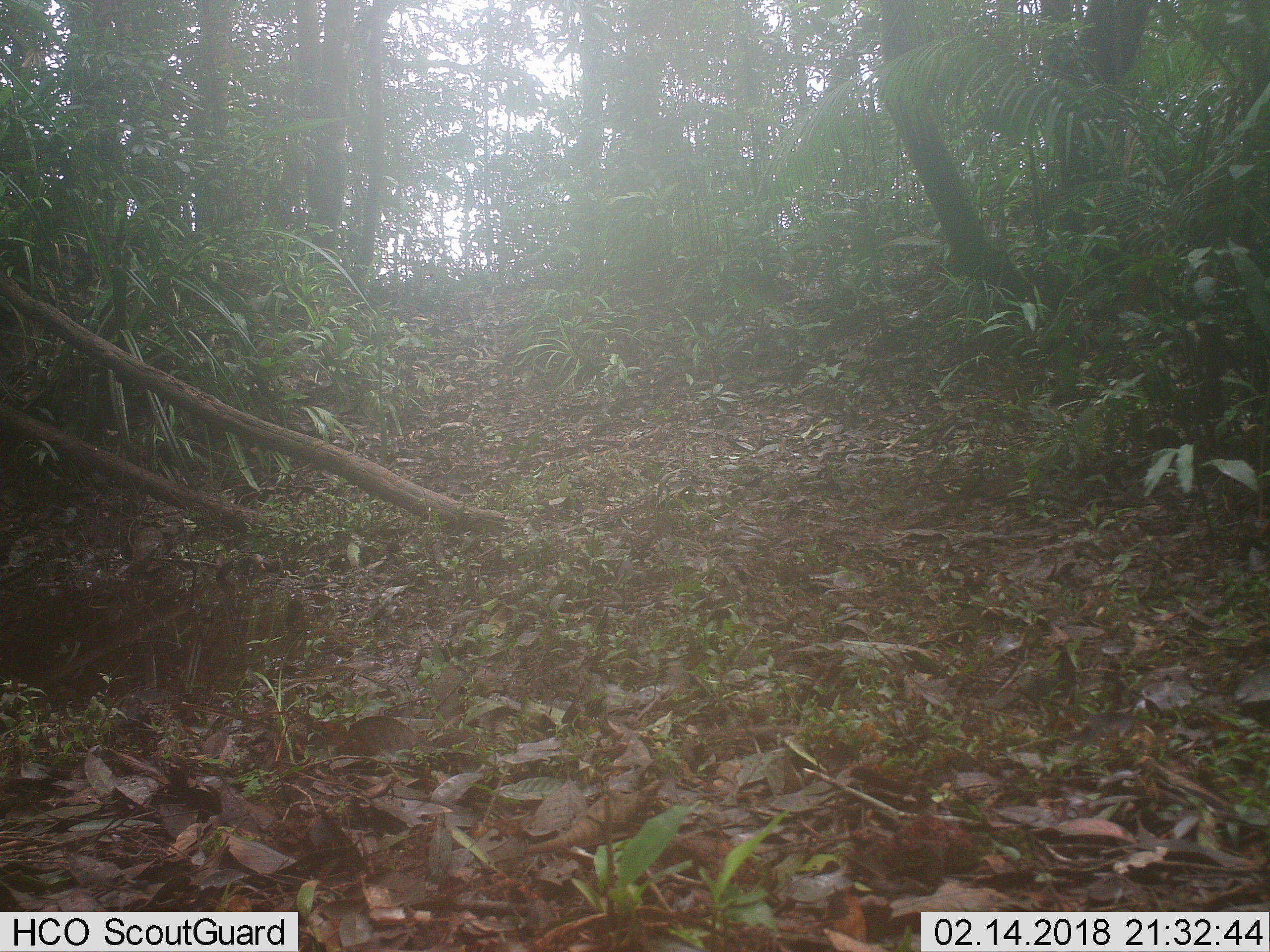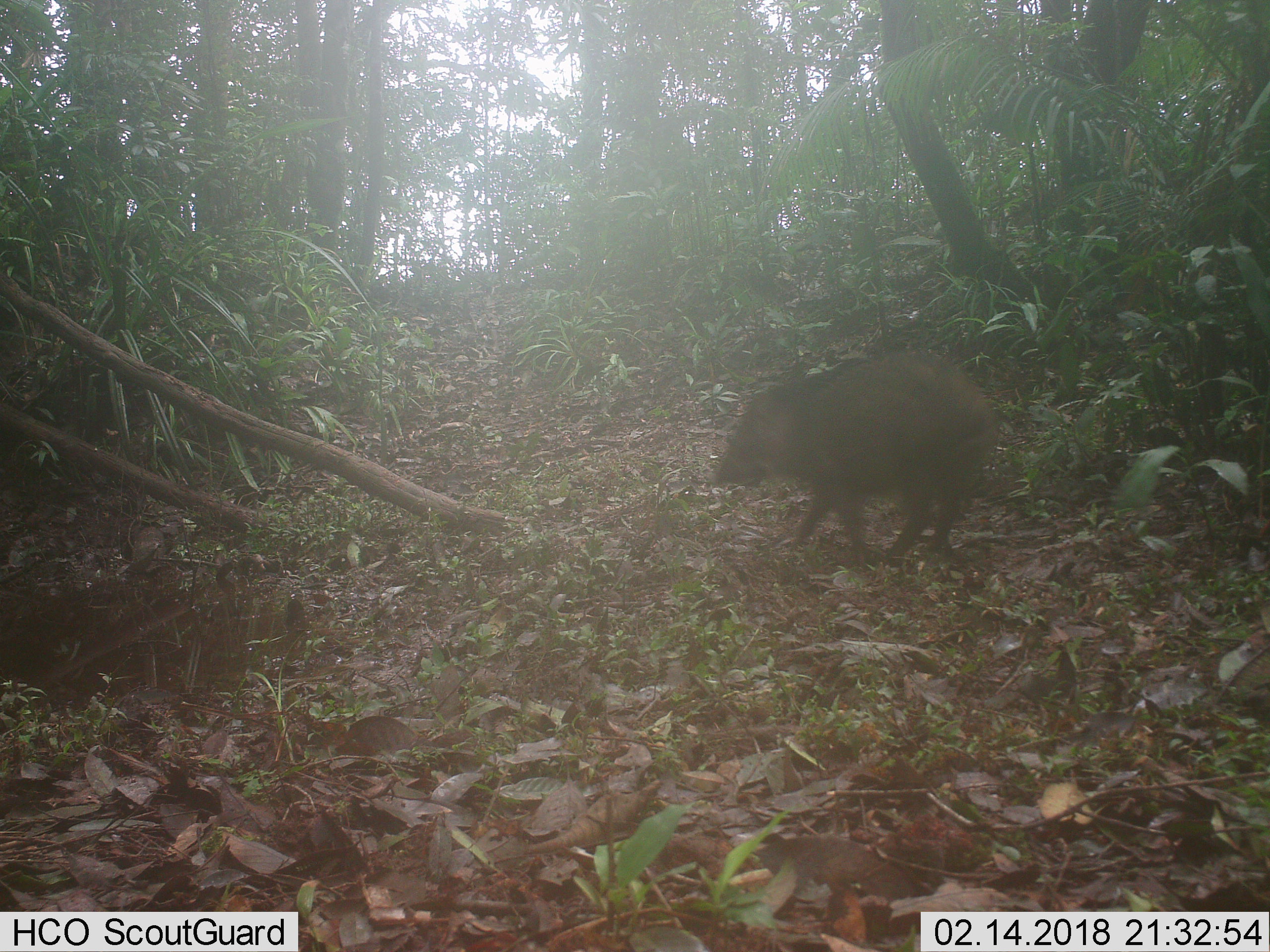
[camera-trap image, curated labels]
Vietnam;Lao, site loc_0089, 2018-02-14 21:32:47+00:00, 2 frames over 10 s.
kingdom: Animalia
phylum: Chordata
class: Mammalia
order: Artiodactyla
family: Suidae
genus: Sus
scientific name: Sus scrofa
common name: eurasian wild pig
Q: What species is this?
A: Eurasian wild pig (Sus scrofa).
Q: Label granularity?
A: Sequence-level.